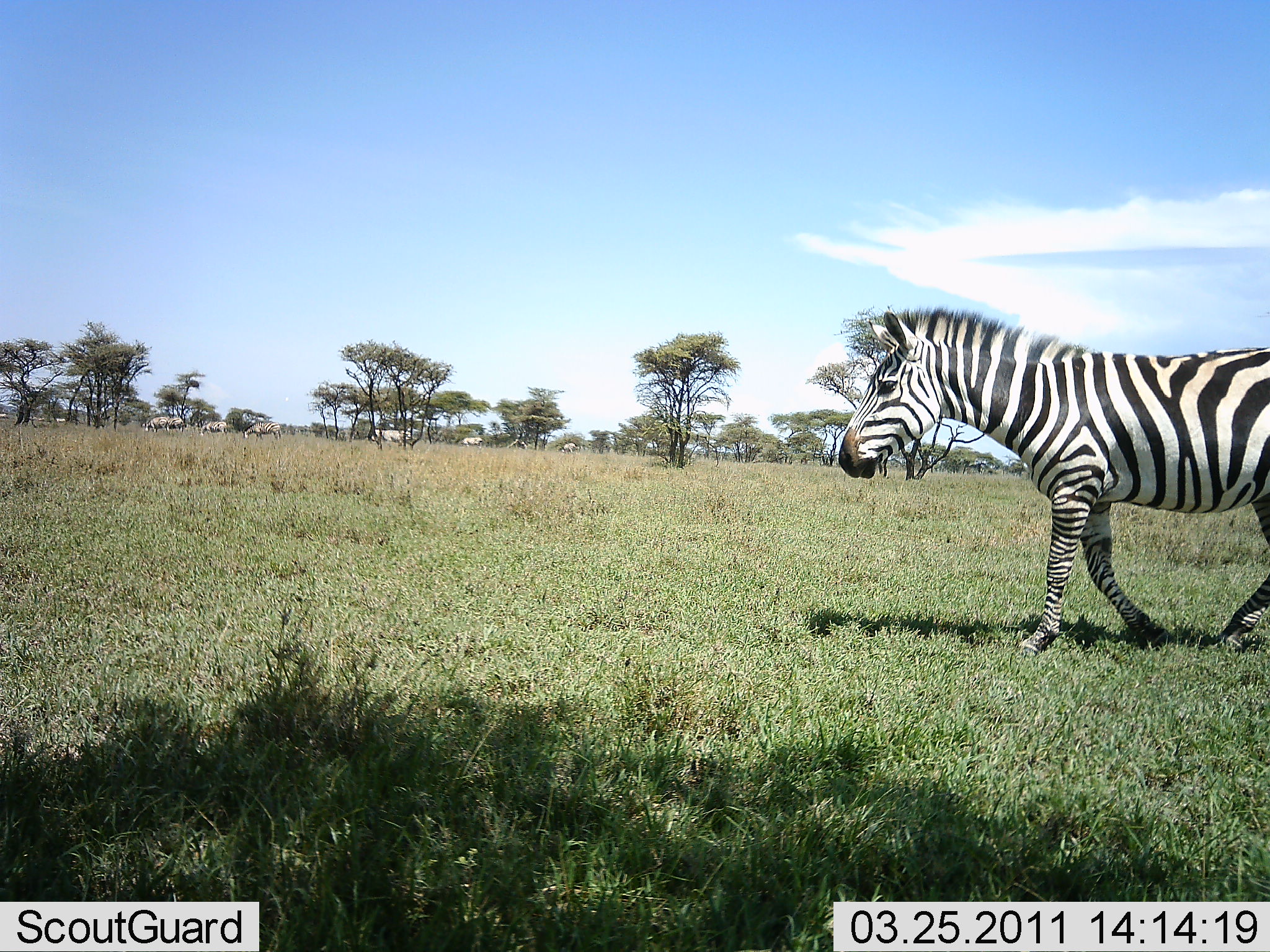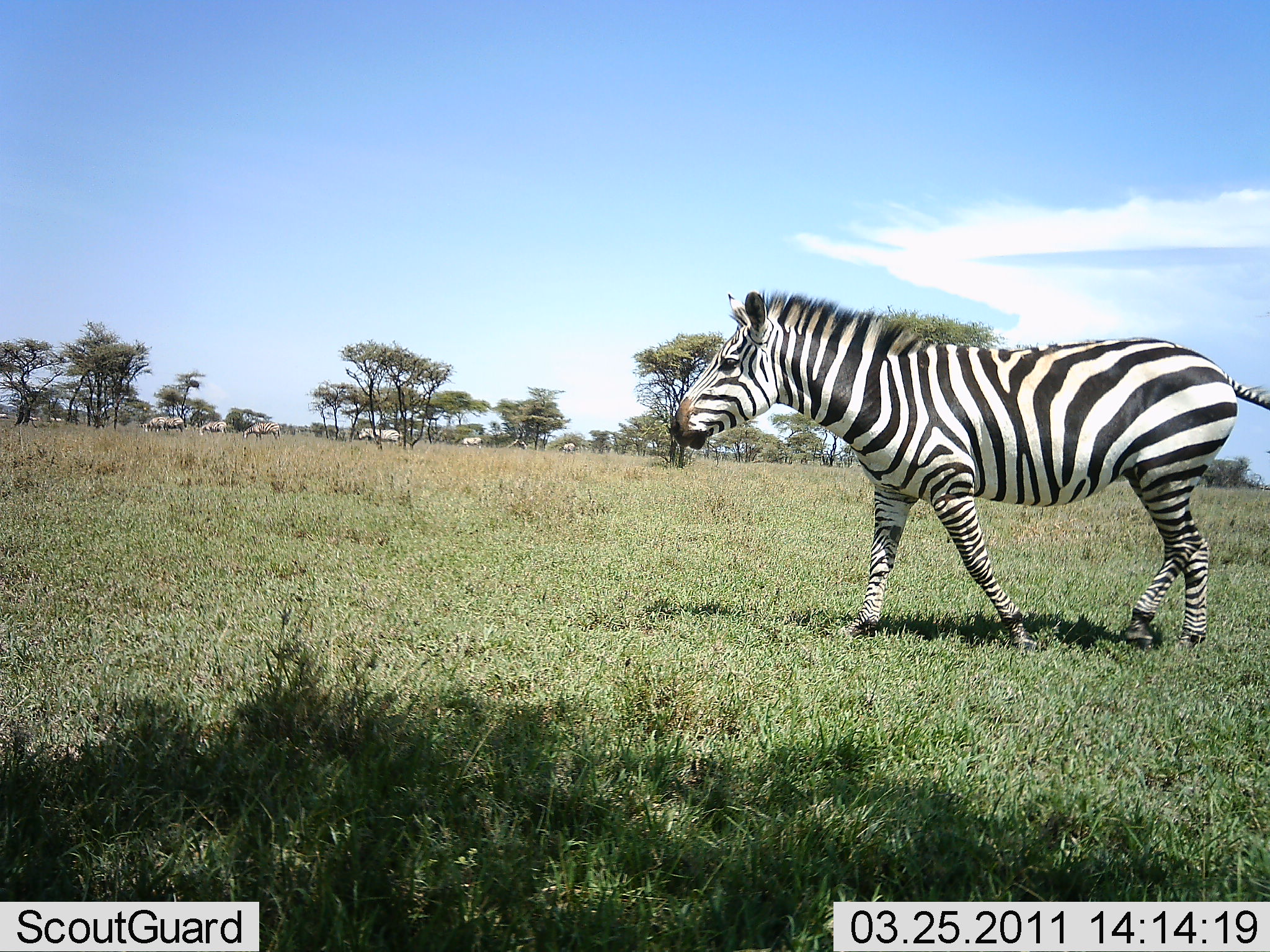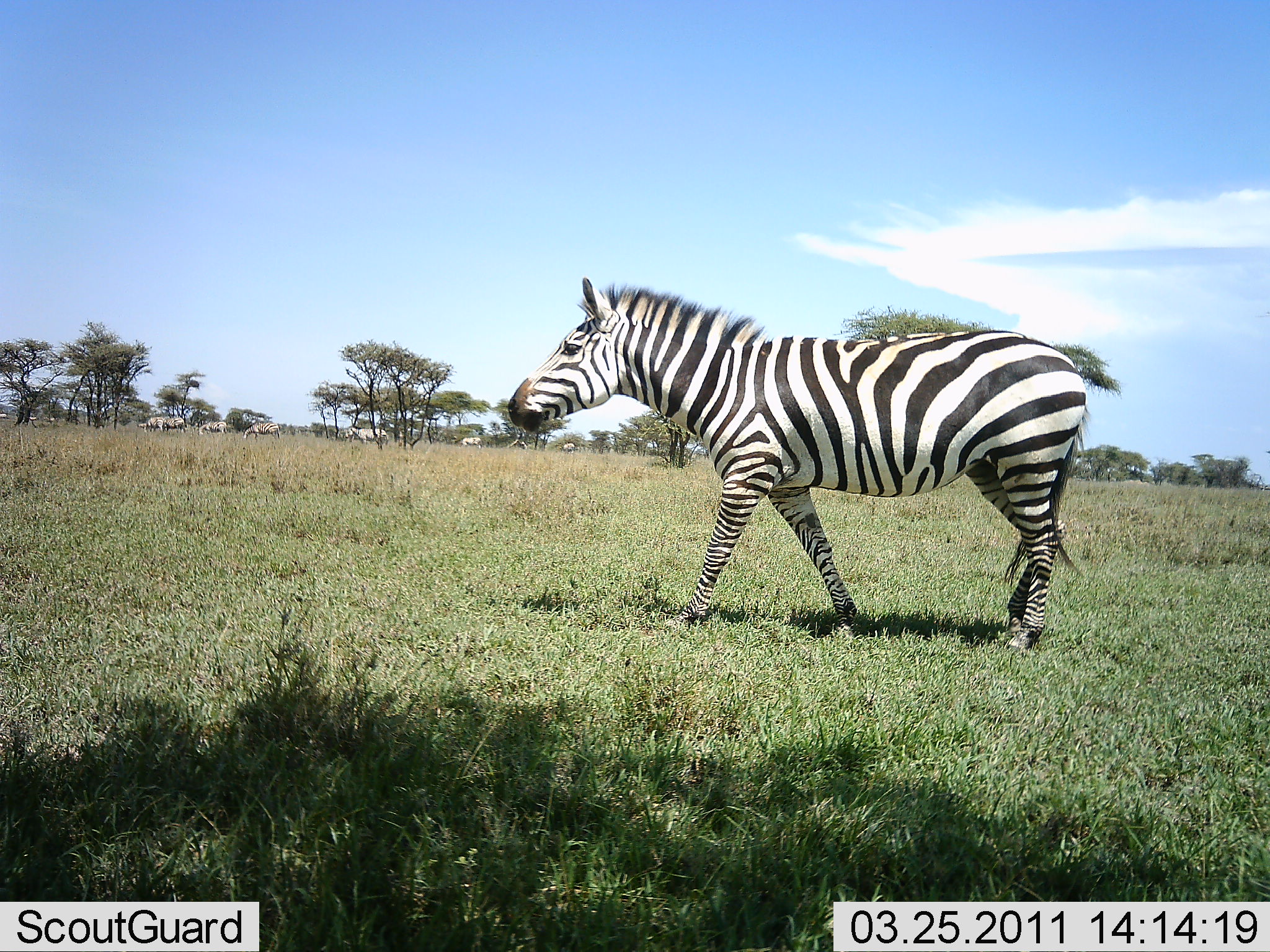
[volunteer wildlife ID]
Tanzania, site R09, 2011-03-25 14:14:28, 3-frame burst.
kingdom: Animalia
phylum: Chordata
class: Mammalia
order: Perissodactyla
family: Equidae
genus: Equus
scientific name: Equus quagga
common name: plains zebra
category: zebra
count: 1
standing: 14%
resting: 0%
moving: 100%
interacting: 0%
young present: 0%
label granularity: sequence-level